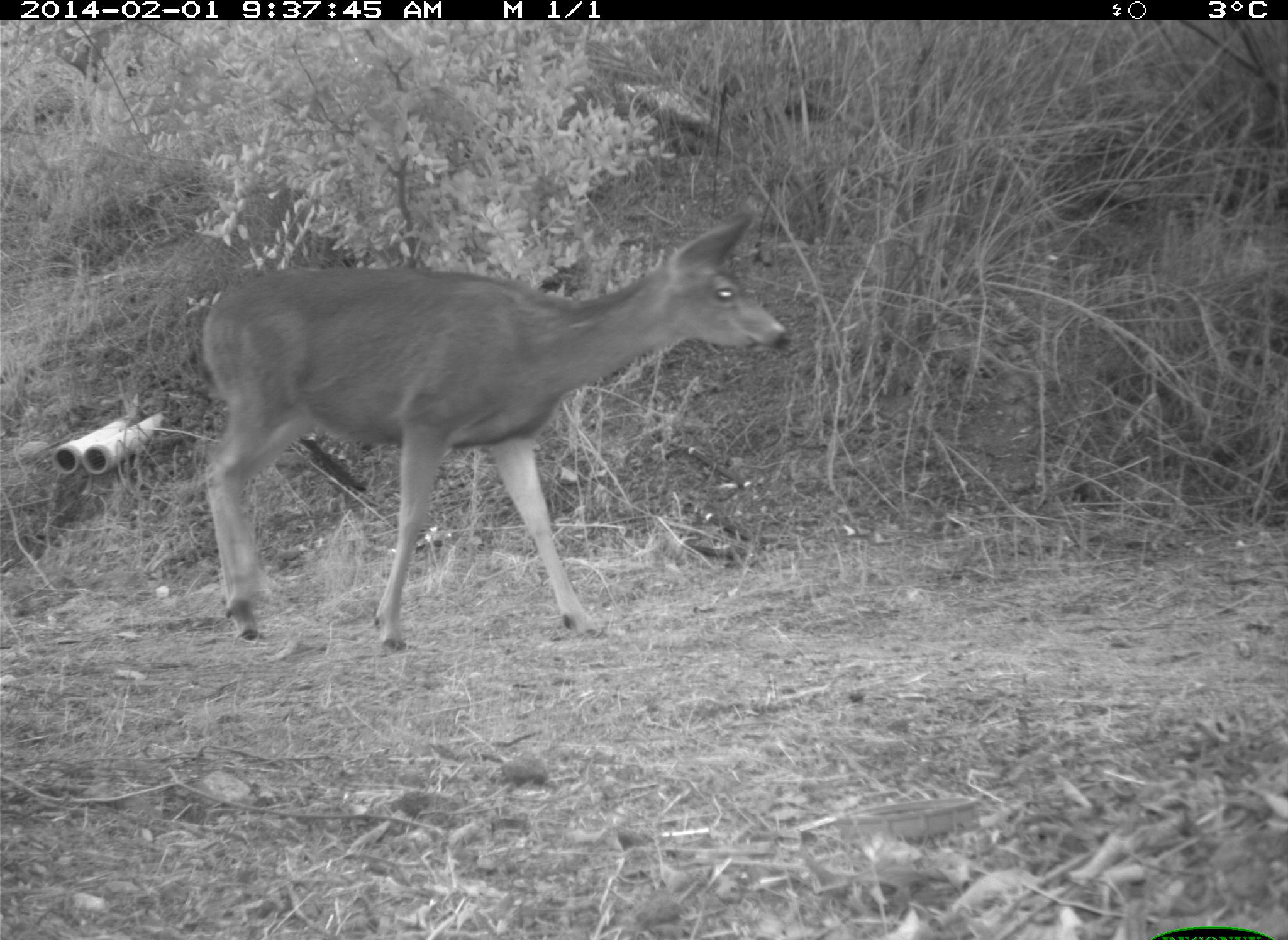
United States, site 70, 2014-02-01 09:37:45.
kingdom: Animalia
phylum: Chordata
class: Mammalia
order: Artiodactyla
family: Cervidae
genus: Odocoileus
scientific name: Odocoileus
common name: deer